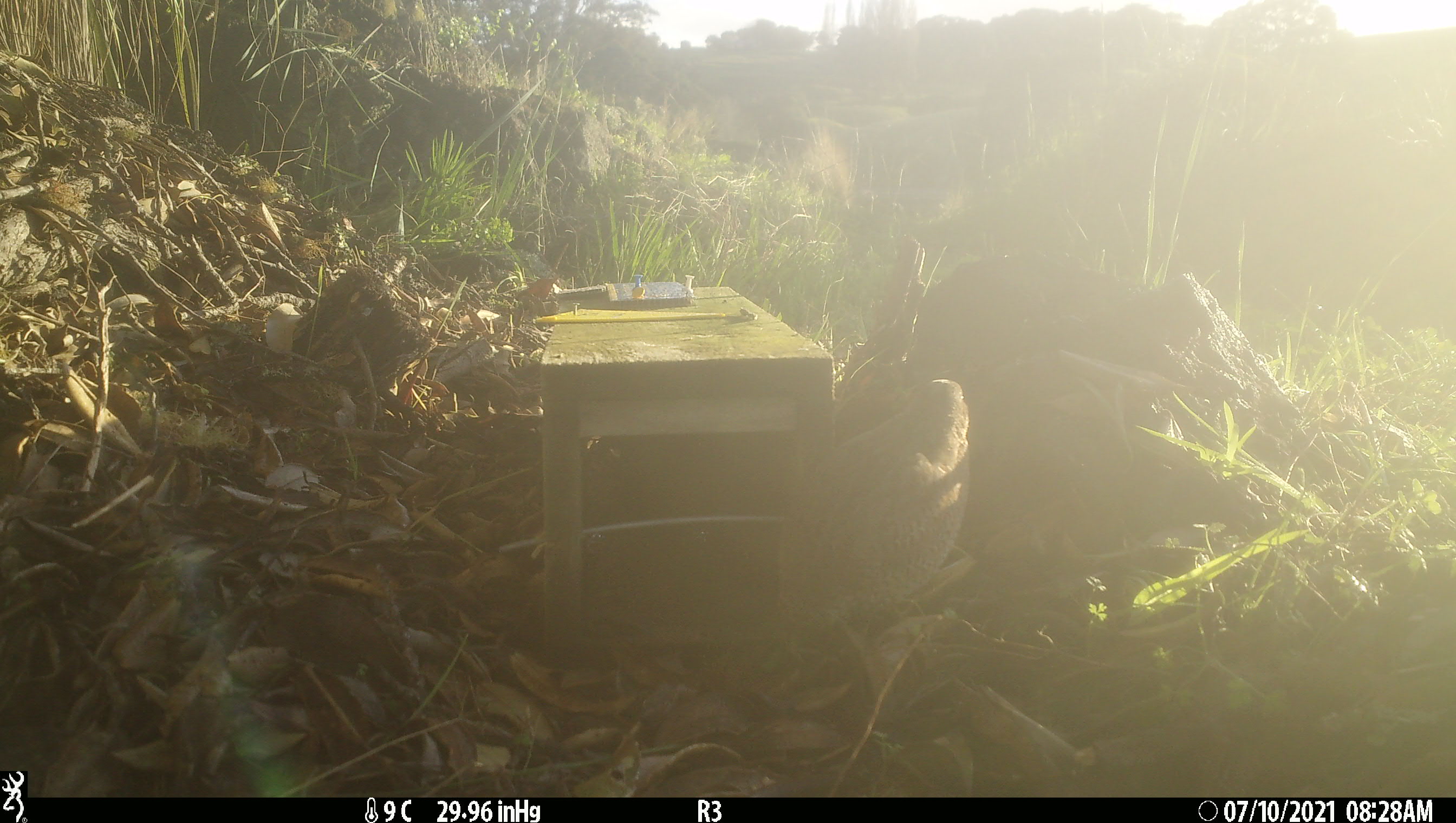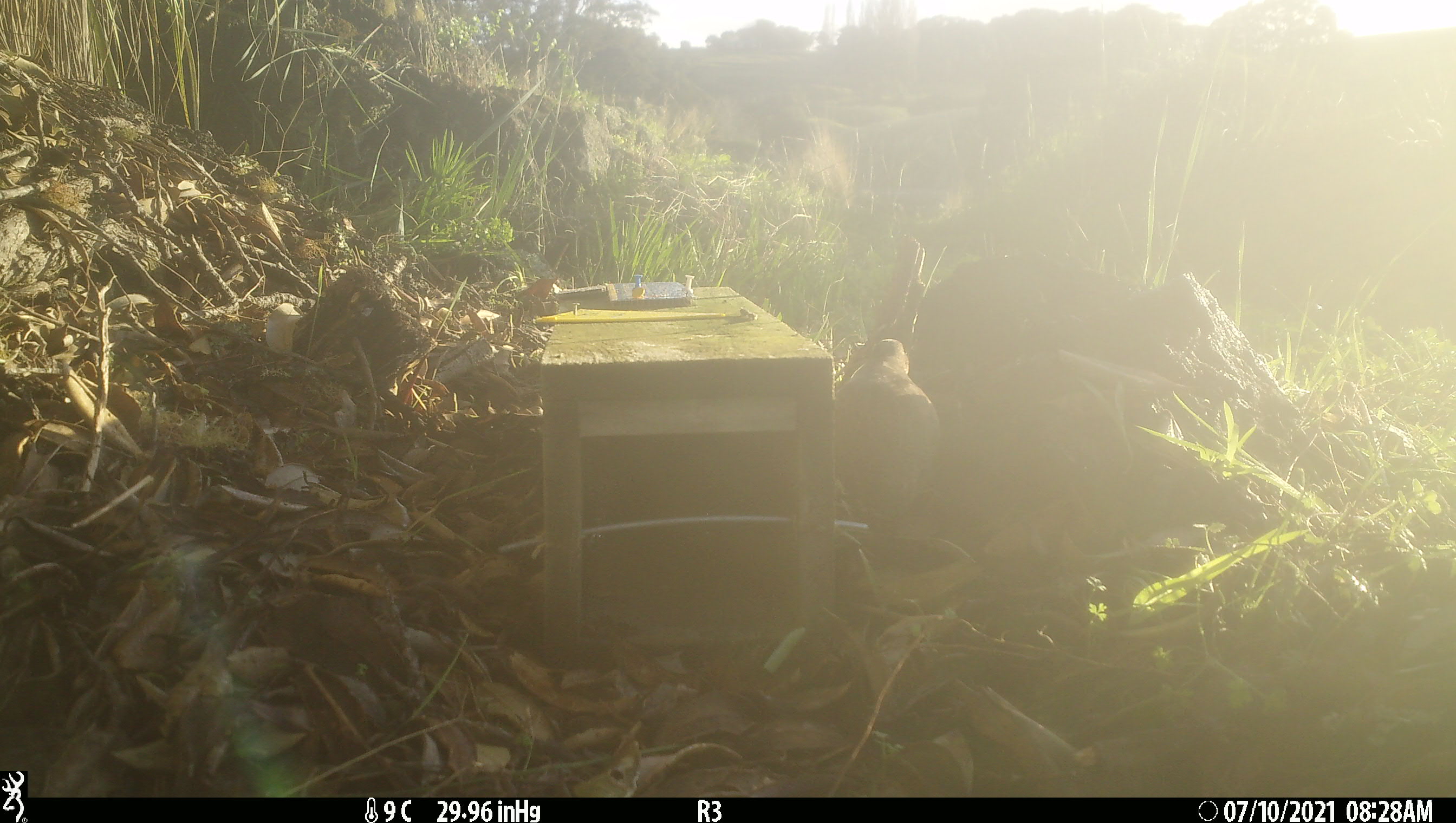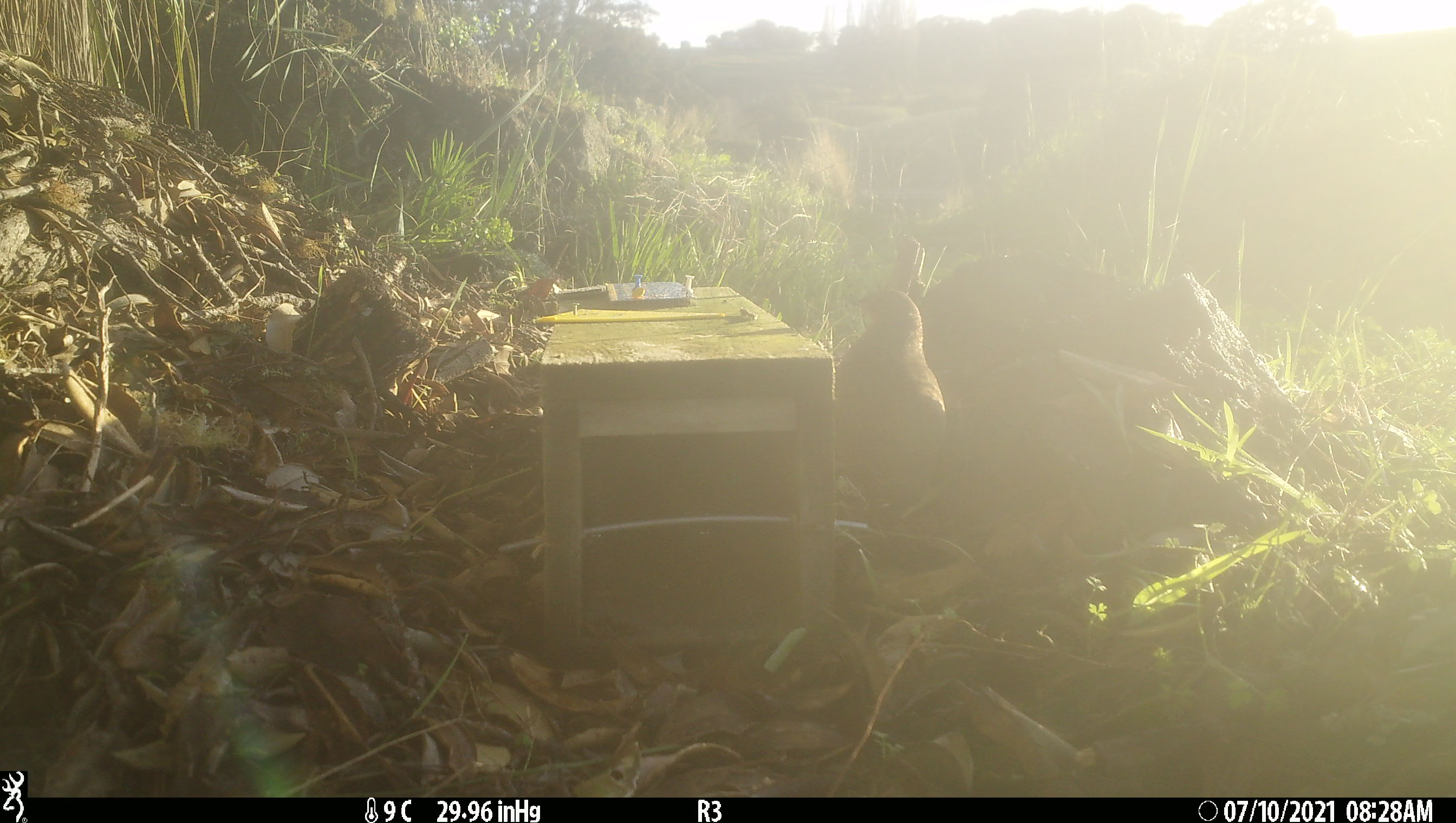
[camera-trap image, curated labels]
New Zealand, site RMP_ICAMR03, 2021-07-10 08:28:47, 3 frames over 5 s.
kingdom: Animalia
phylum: Chordata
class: Aves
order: Galliformes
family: Phasianidae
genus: Synoicus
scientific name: Synoicus ypsilophorus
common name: brown quail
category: quail brown